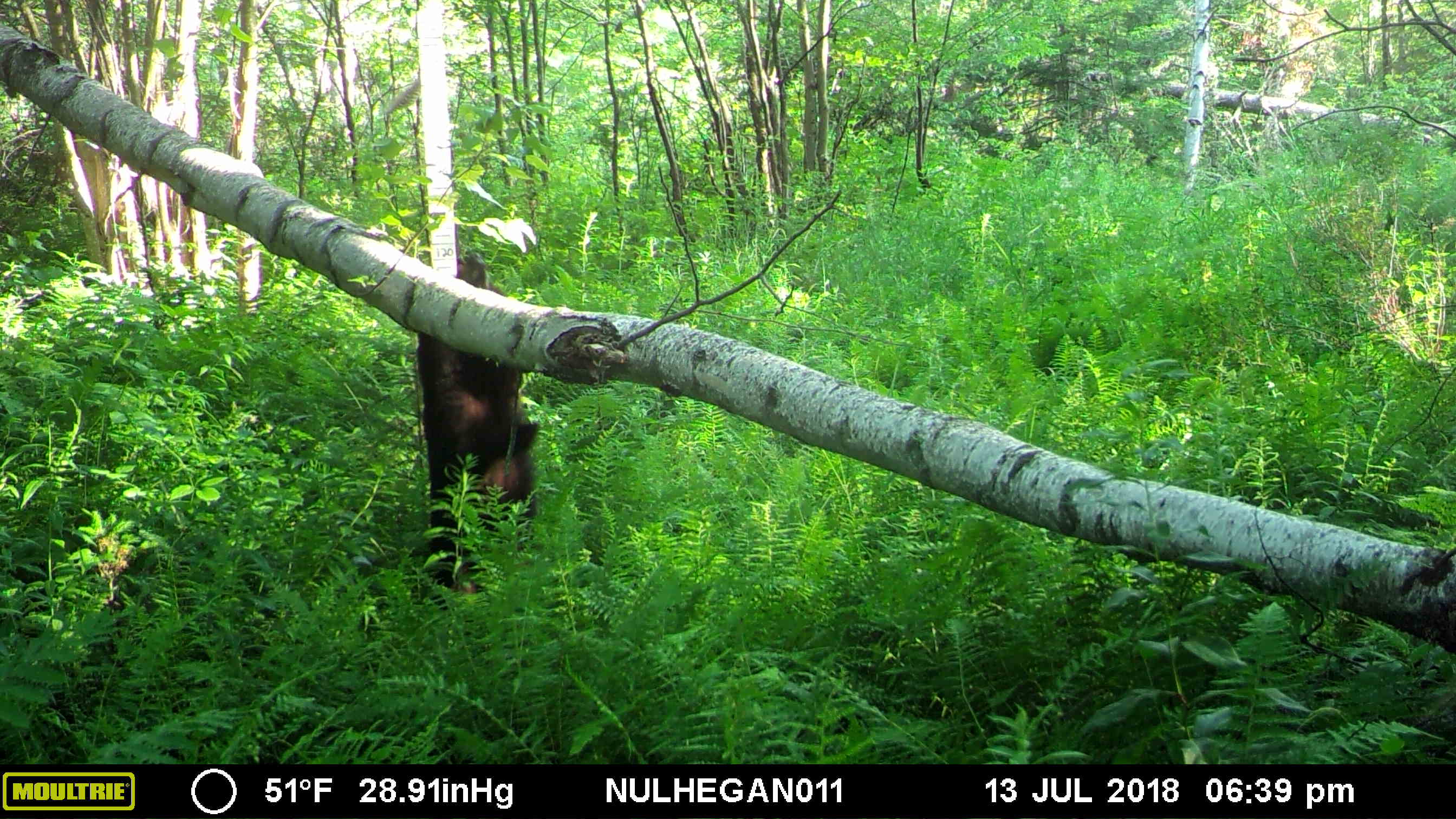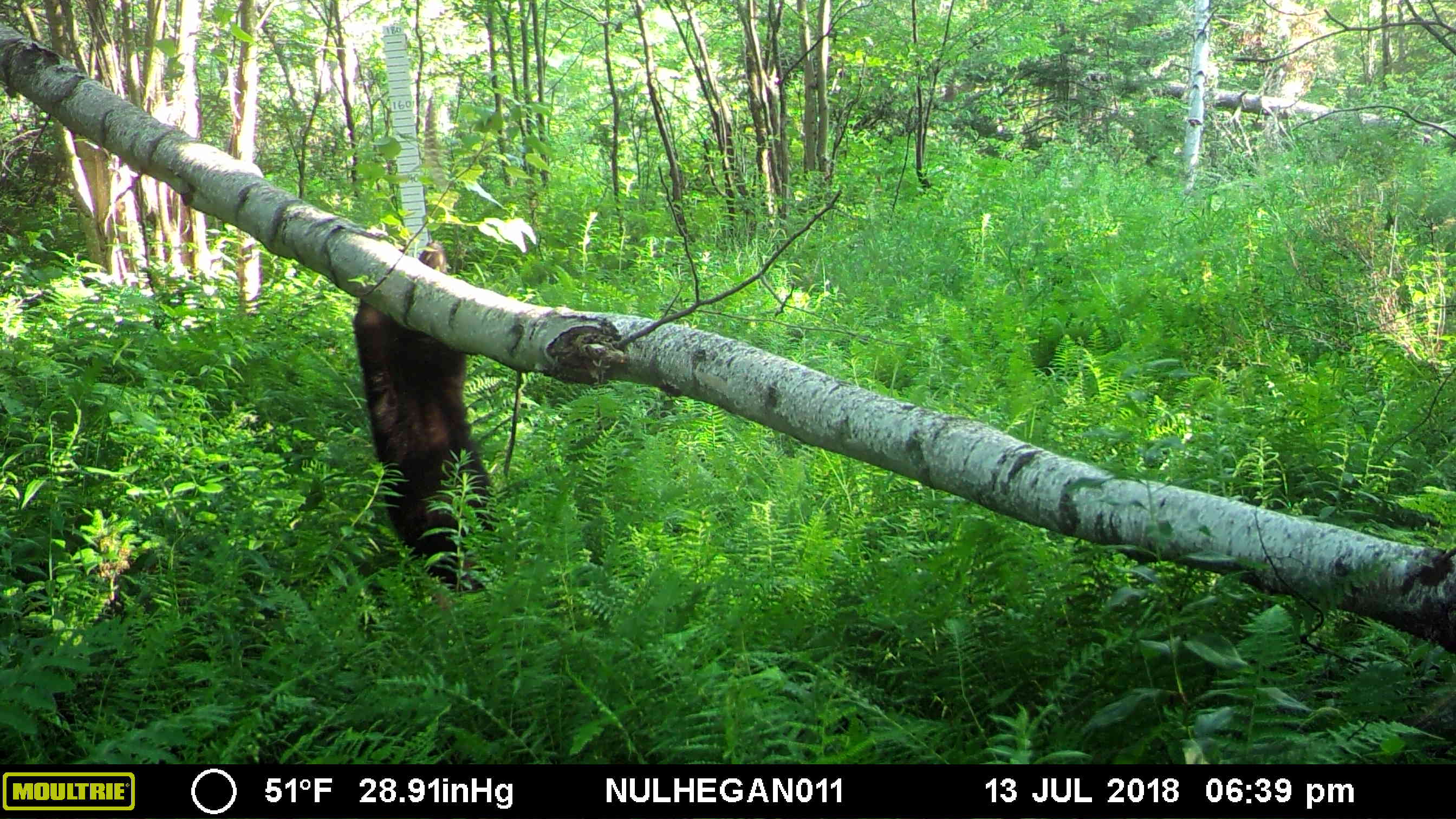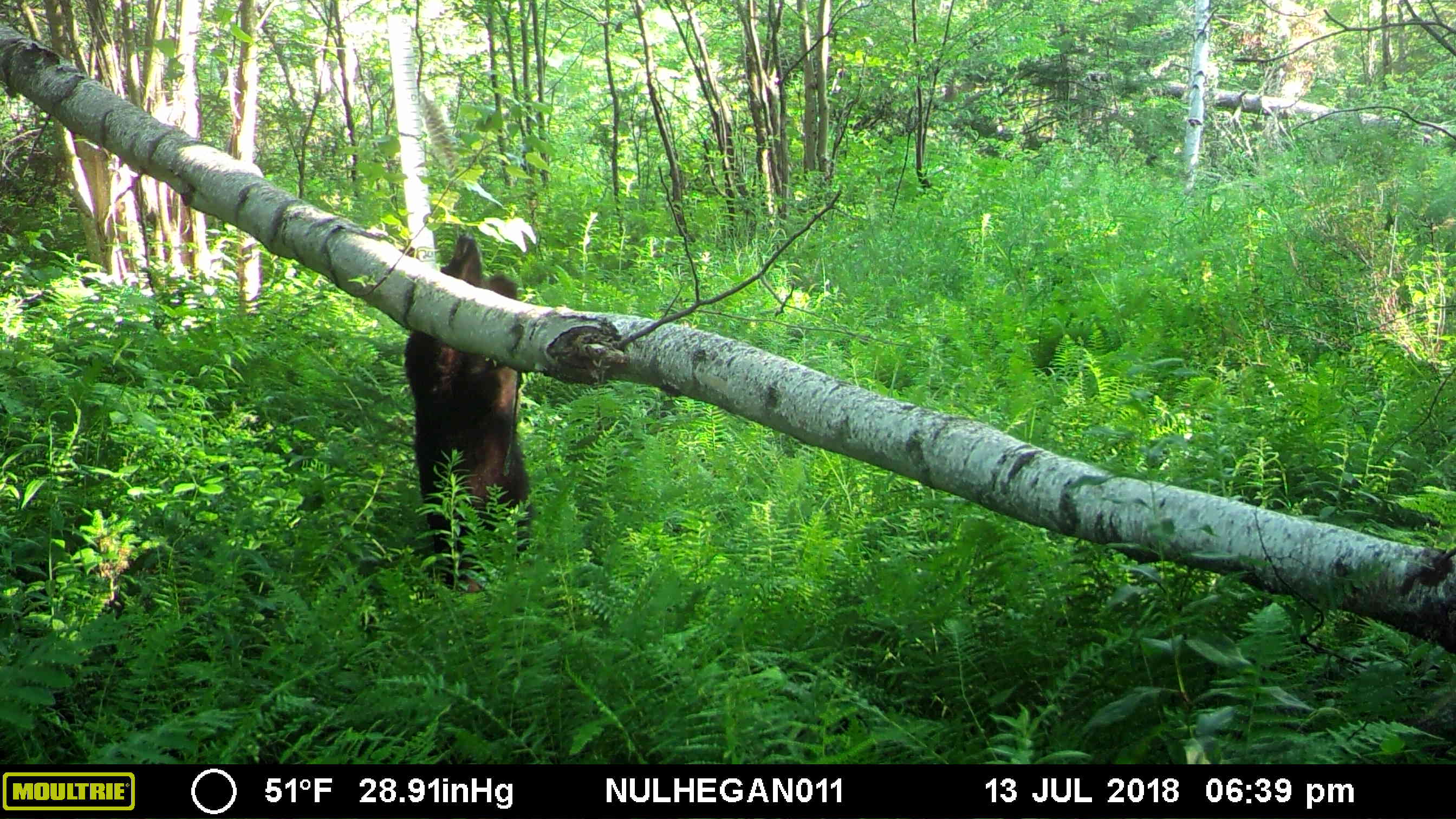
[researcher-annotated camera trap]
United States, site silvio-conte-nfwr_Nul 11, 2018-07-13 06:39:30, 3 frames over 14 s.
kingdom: Animalia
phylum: Chordata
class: Mammalia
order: Carnivora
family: Ursidae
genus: Ursus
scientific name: Ursus americanus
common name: black bear